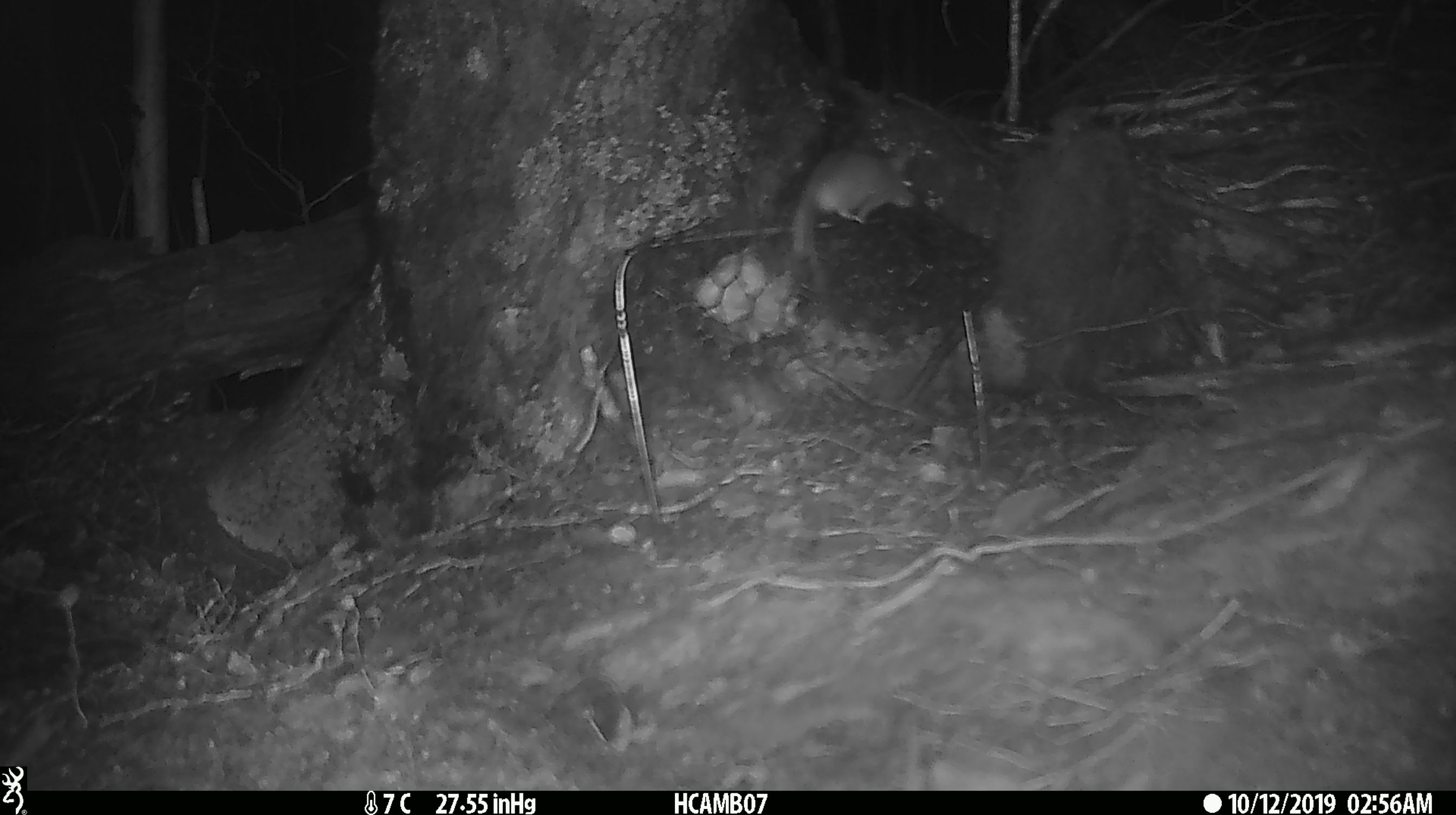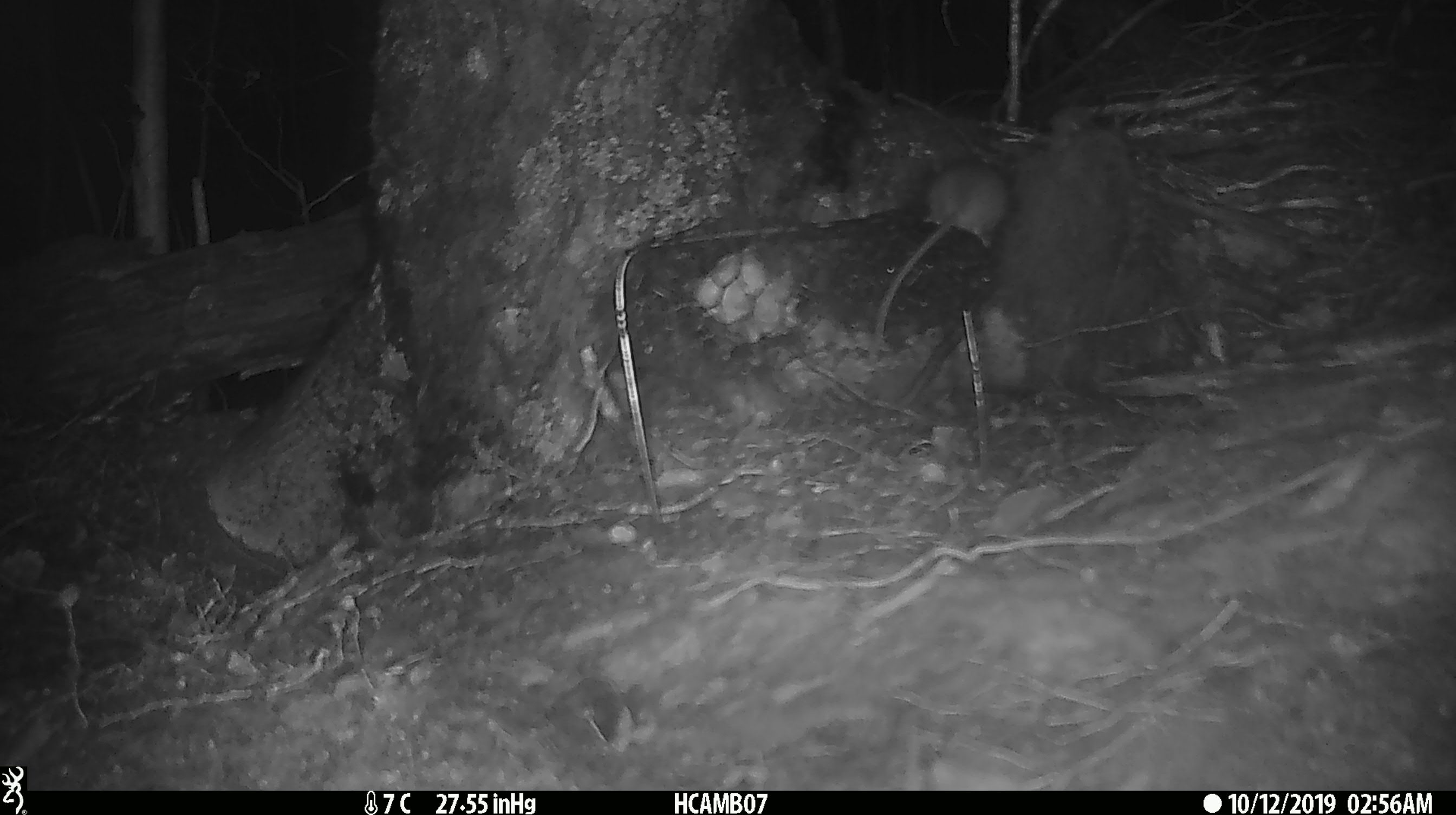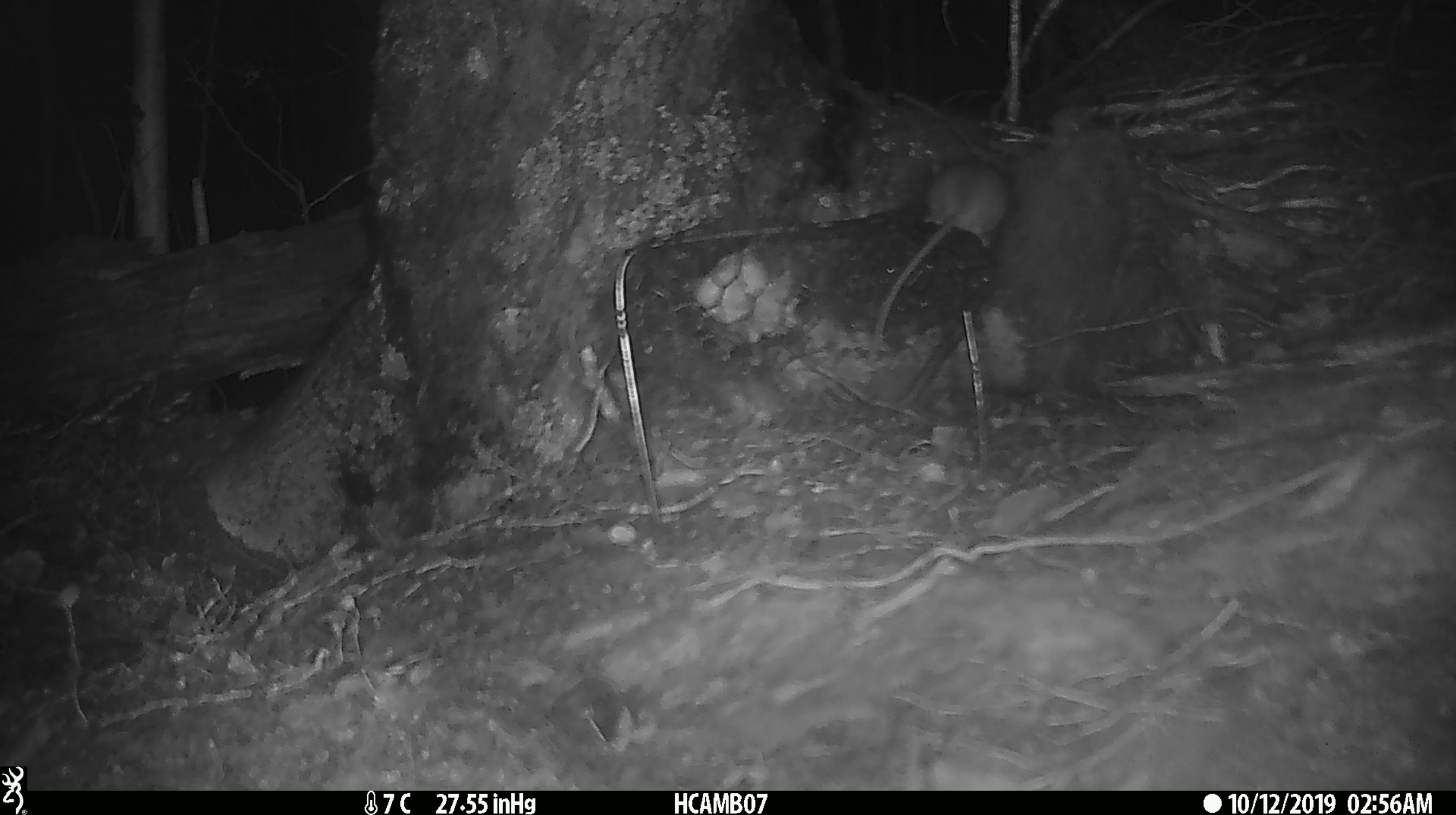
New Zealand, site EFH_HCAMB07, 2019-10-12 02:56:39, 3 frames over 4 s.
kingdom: Animalia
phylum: Chordata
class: Mammalia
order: Rodentia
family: Muridae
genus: Mus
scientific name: Mus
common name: mouse